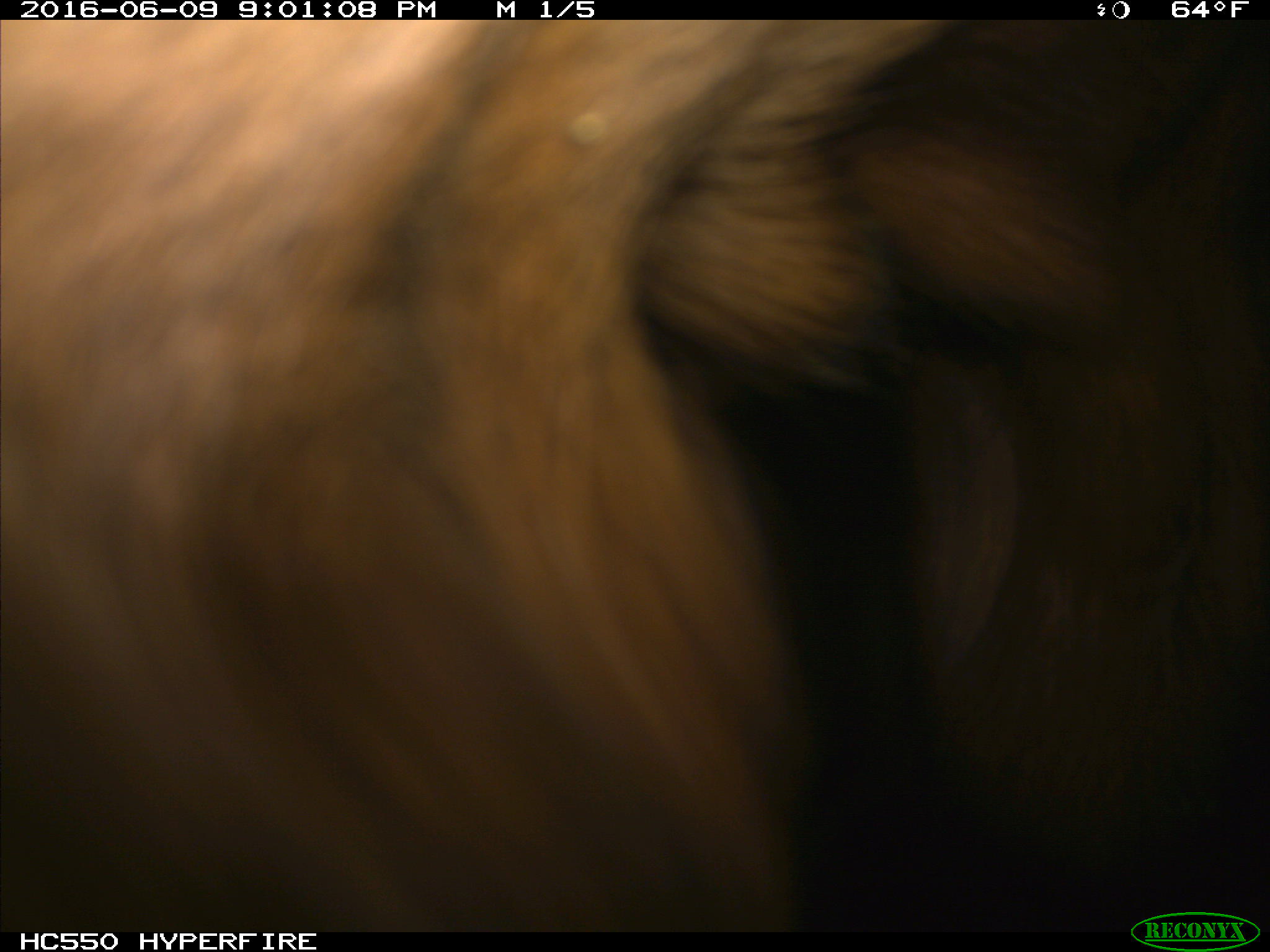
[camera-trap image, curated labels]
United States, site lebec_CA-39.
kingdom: Animalia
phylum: Chordata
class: Mammalia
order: Artiodactyla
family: Bovidae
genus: Bos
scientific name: Bos taurus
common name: domestic cow